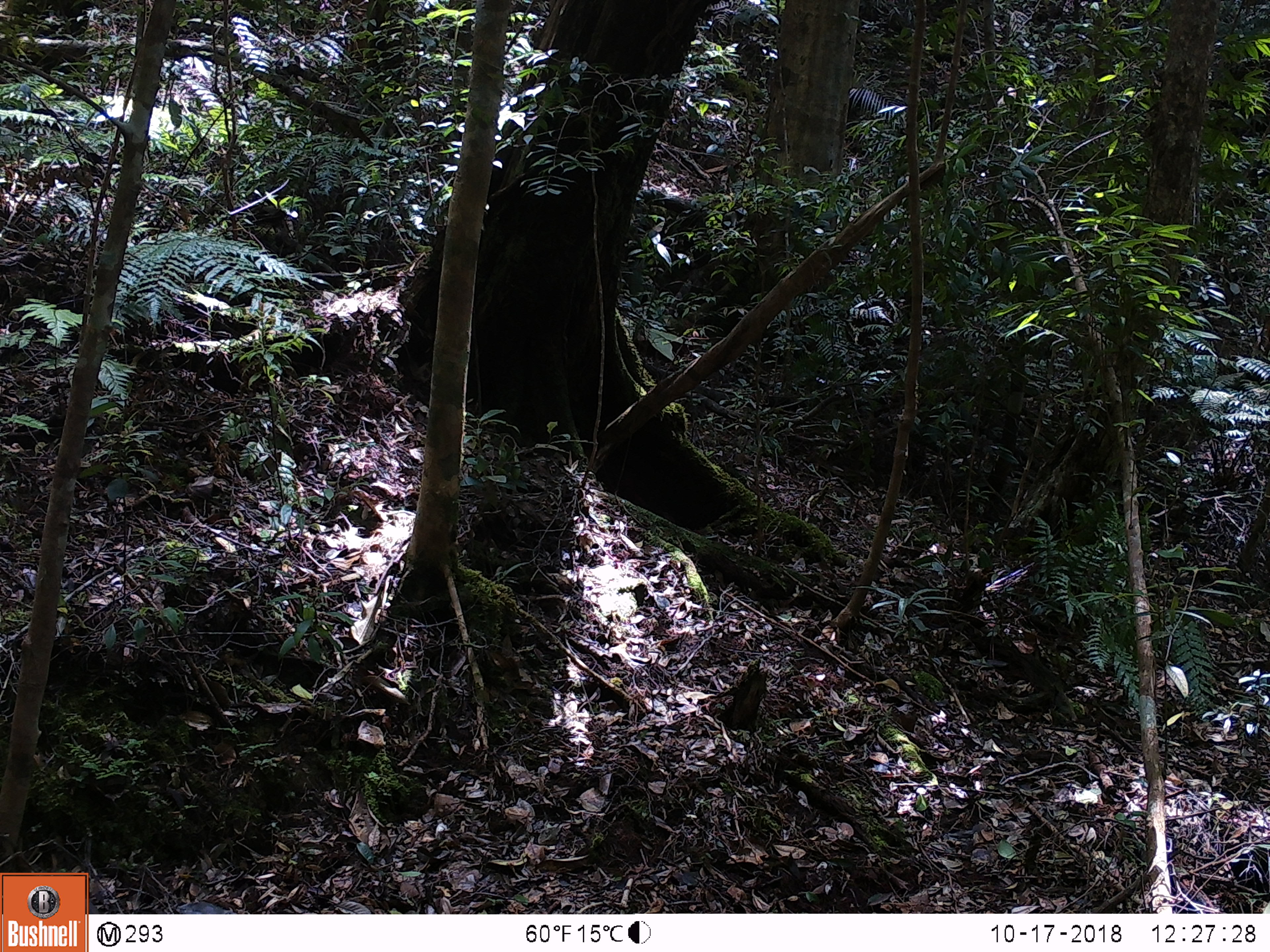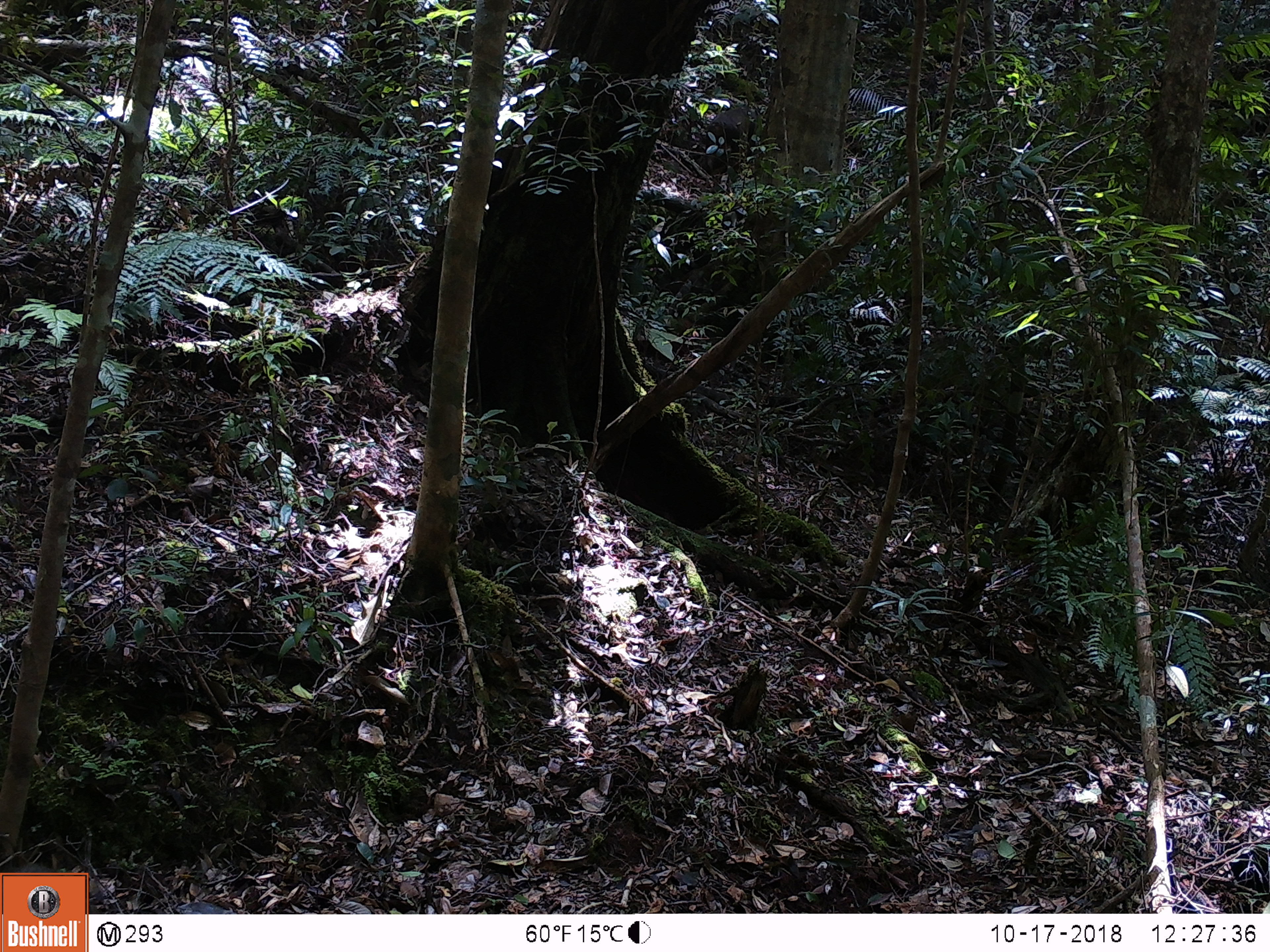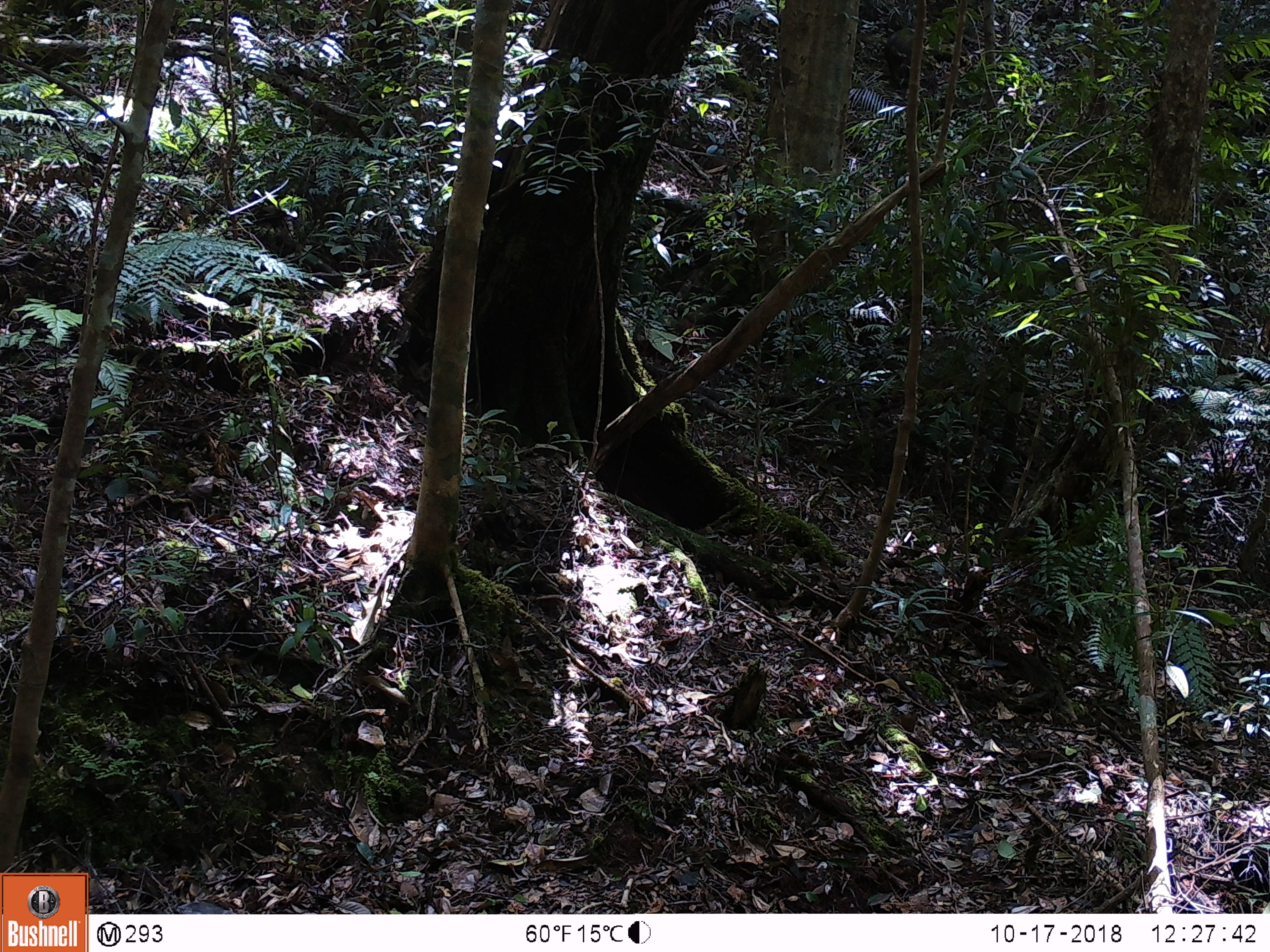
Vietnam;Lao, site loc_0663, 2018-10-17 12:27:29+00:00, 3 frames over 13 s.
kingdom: Animalia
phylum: Chordata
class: Mammalia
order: Primates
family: Cercopithecidae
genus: Macaca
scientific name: Macaca arctoides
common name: stump-tailed macaque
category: stump tailed macaque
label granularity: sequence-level